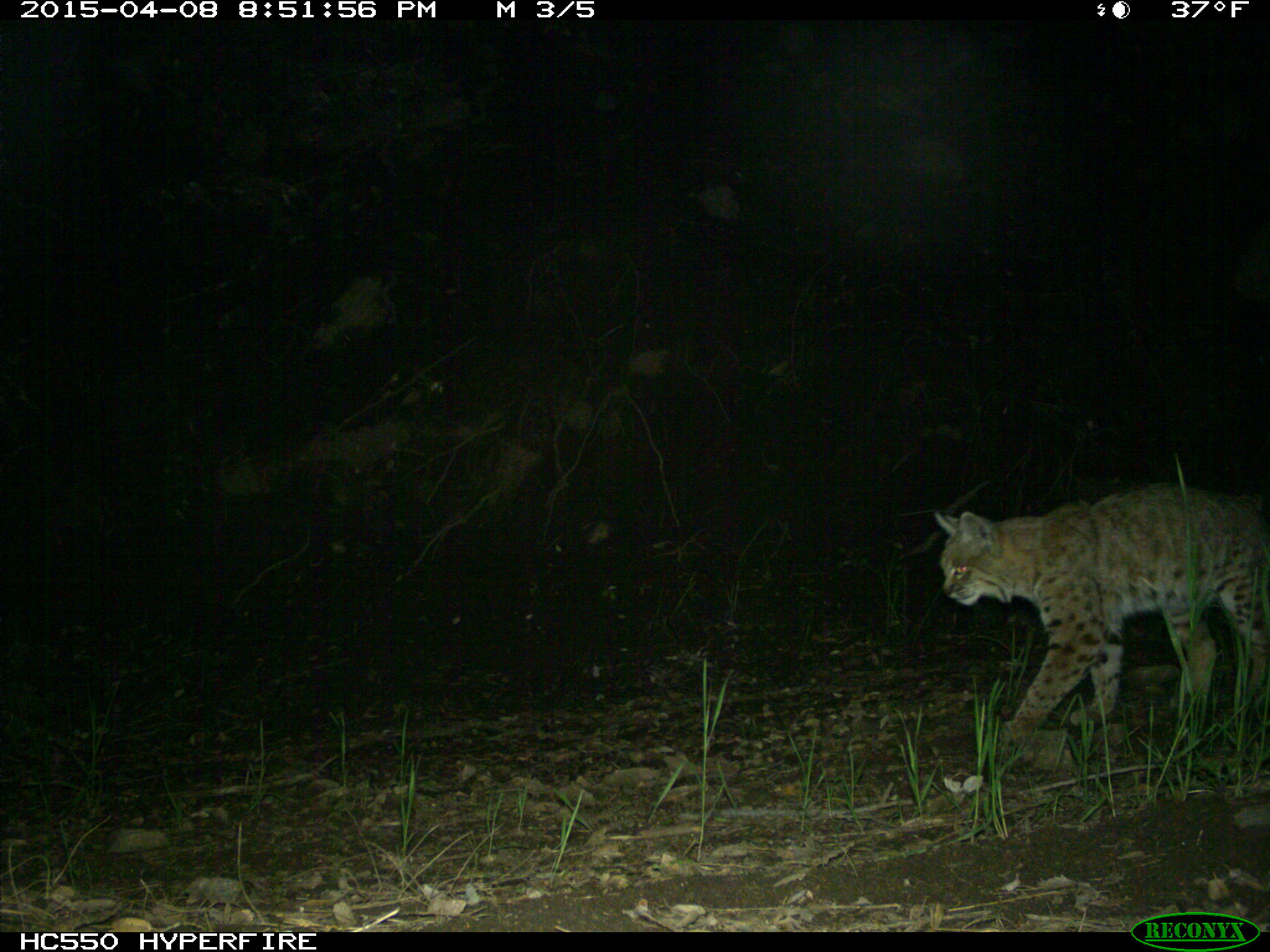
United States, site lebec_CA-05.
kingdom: Animalia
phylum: Chordata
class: Mammalia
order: Carnivora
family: Felidae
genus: Lynx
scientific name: Lynx rufus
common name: bobcat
Lynx rufus (bobcat).